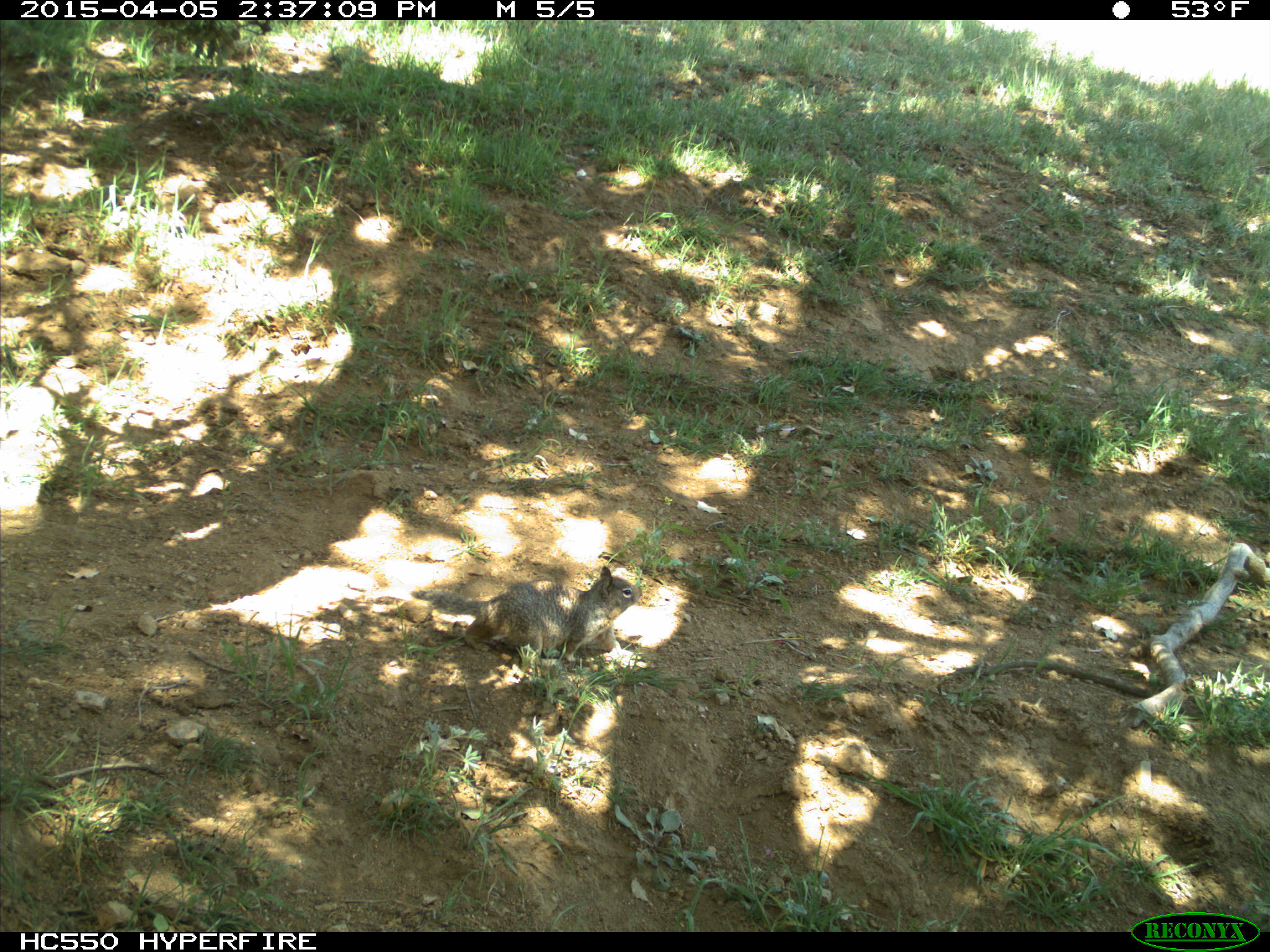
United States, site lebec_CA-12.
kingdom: Animalia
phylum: Chordata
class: Mammalia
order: Rodentia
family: Sciuridae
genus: Otospermophilus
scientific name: Otospermophilus beecheyi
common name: california ground squirrel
Otospermophilus beecheyi (california ground squirrel).